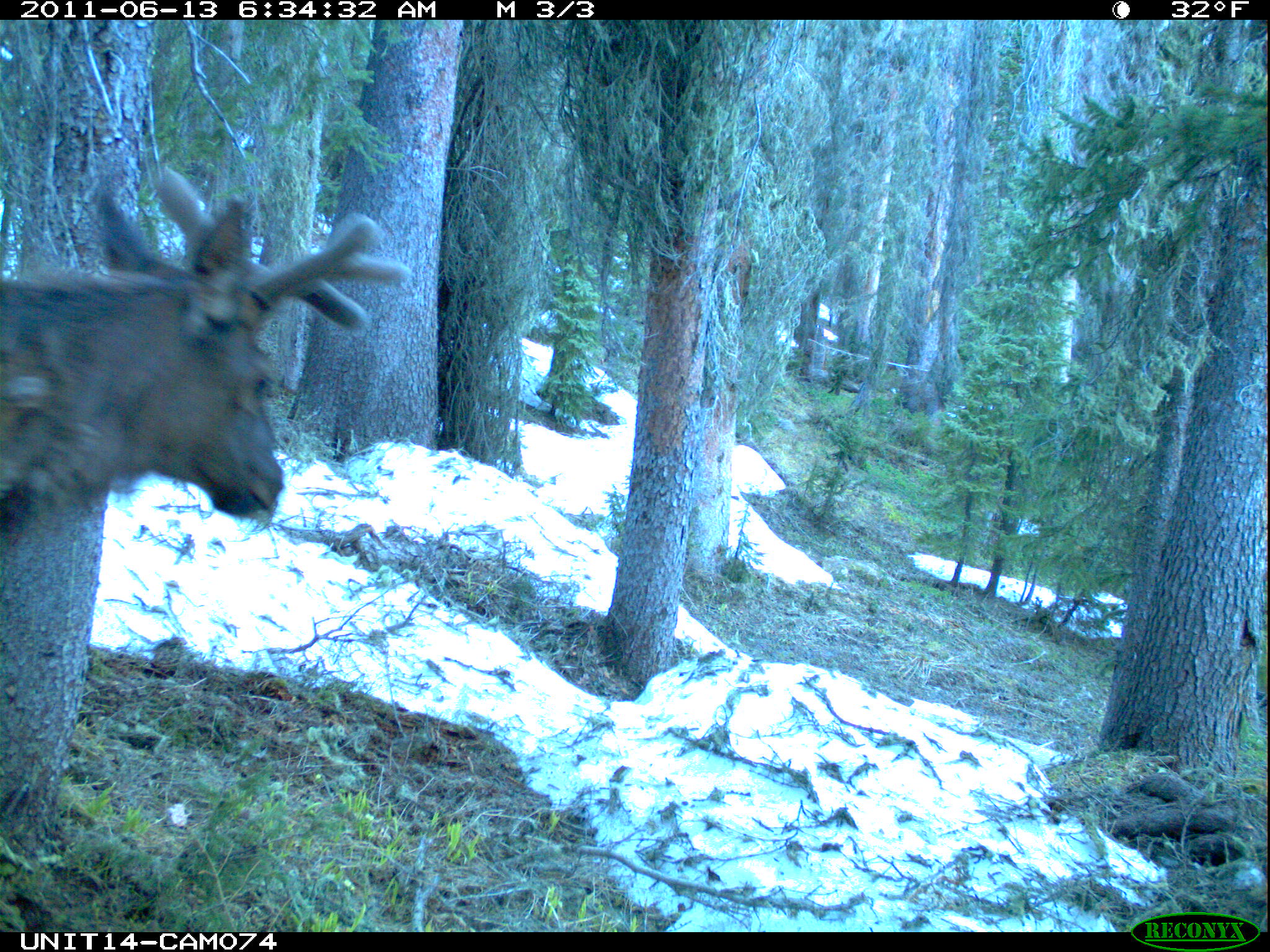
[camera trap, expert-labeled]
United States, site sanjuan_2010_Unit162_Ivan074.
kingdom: Animalia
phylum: Chordata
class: Mammalia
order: Artiodactyla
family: Cervidae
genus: Cervus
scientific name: Cervus elaphus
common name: red deer